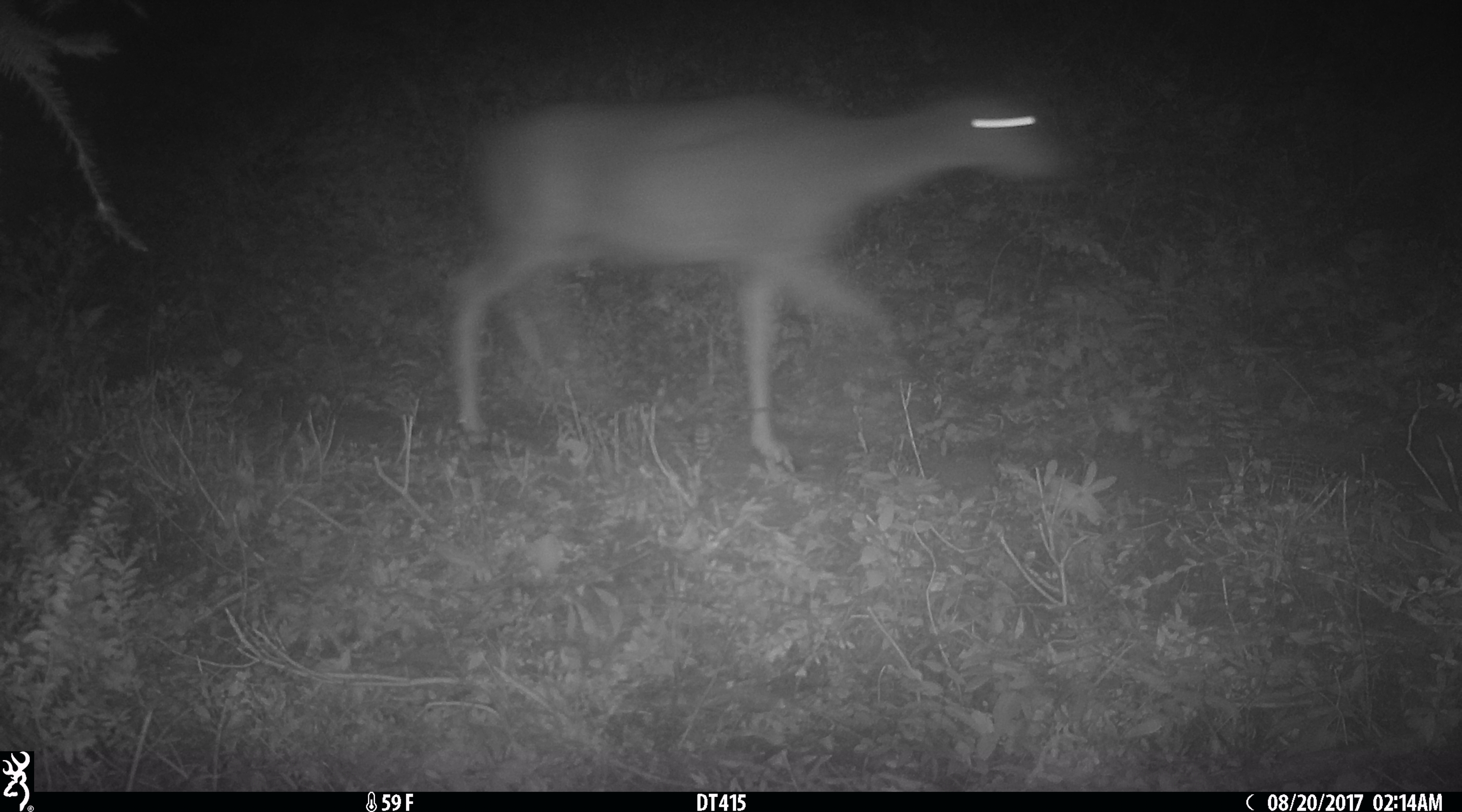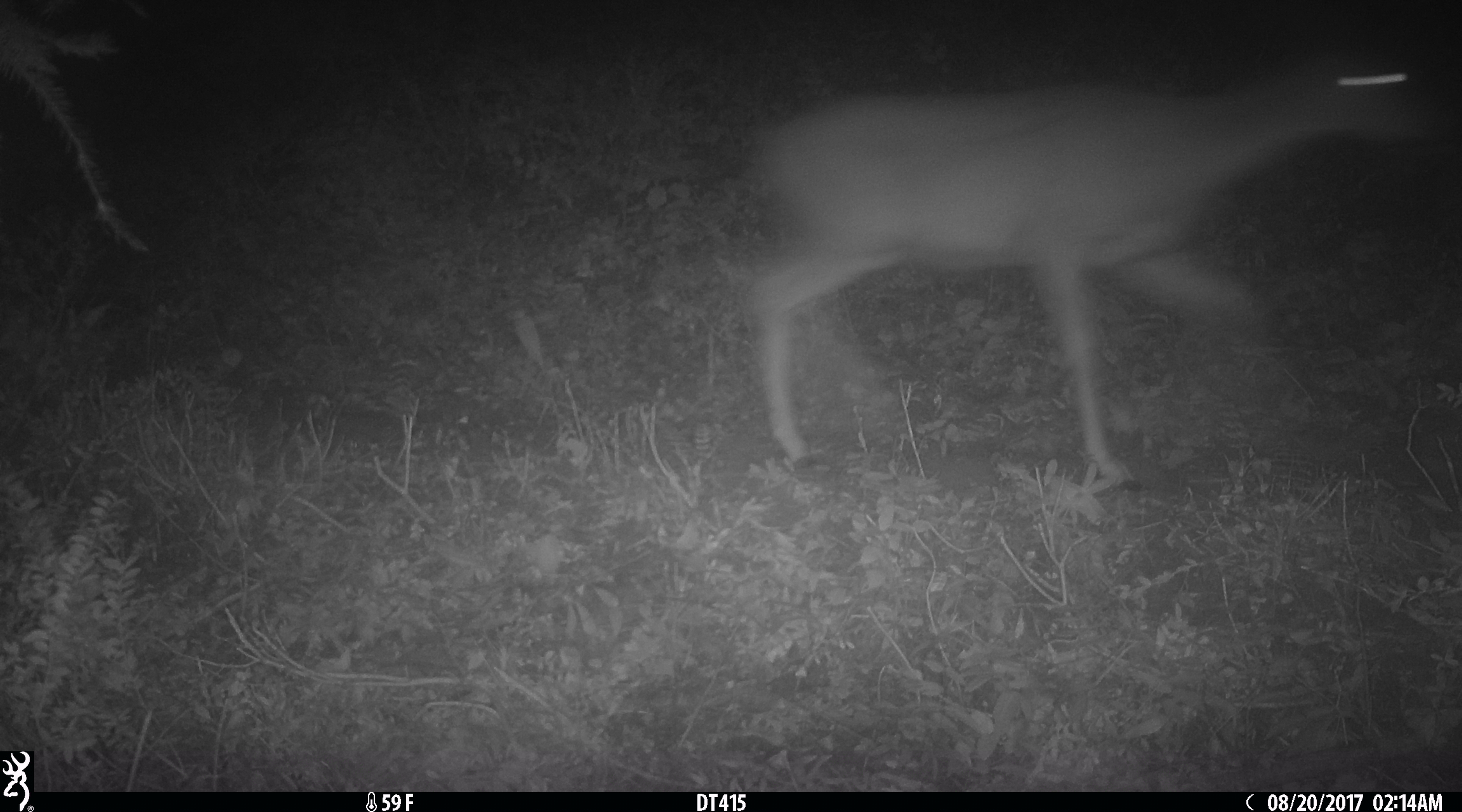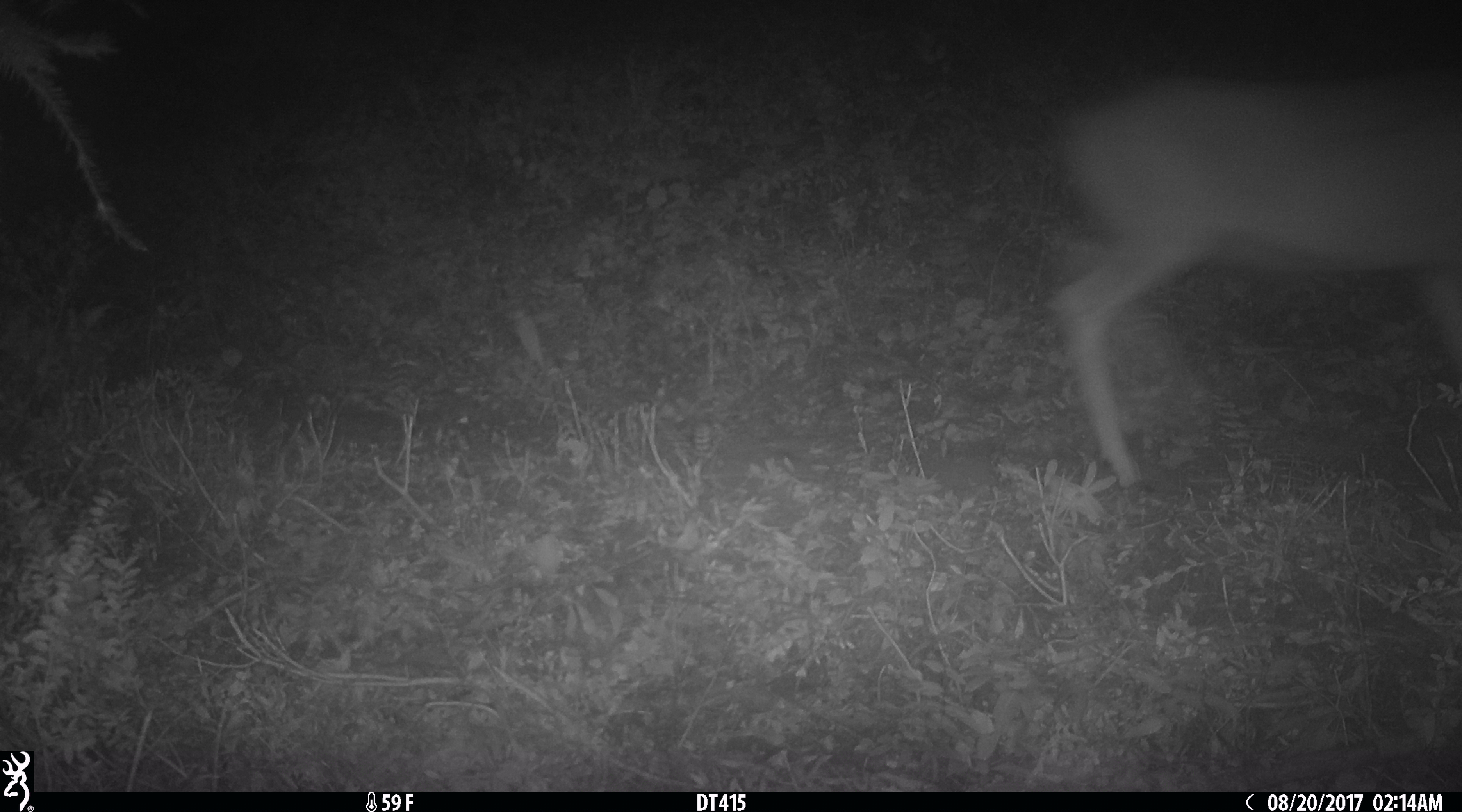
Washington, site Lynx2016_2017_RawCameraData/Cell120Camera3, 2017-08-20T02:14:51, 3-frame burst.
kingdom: Animalia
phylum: Chordata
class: Mammalia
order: Artiodactyla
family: Cervidae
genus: Odocoileus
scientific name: Odocoileus hemionus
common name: mule deer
Odocoileus hemionus (mule deer). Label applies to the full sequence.